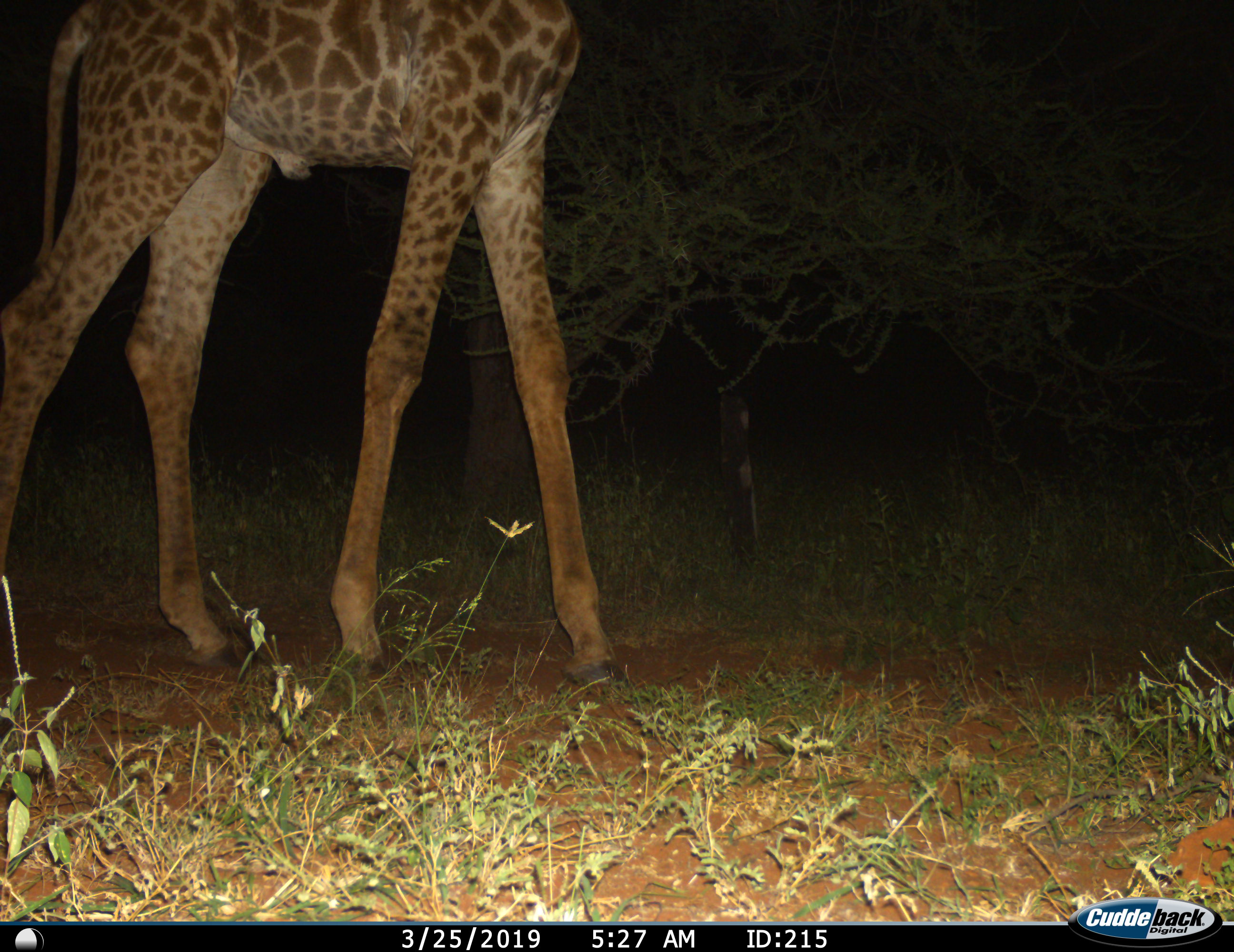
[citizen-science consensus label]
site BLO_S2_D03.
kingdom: Animalia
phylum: Chordata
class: Mammalia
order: Artiodactyla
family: Giraffidae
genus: Giraffa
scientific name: Giraffa camelopardalis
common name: giraffe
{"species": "giraffe (Giraffa camelopardalis)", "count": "1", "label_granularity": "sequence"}